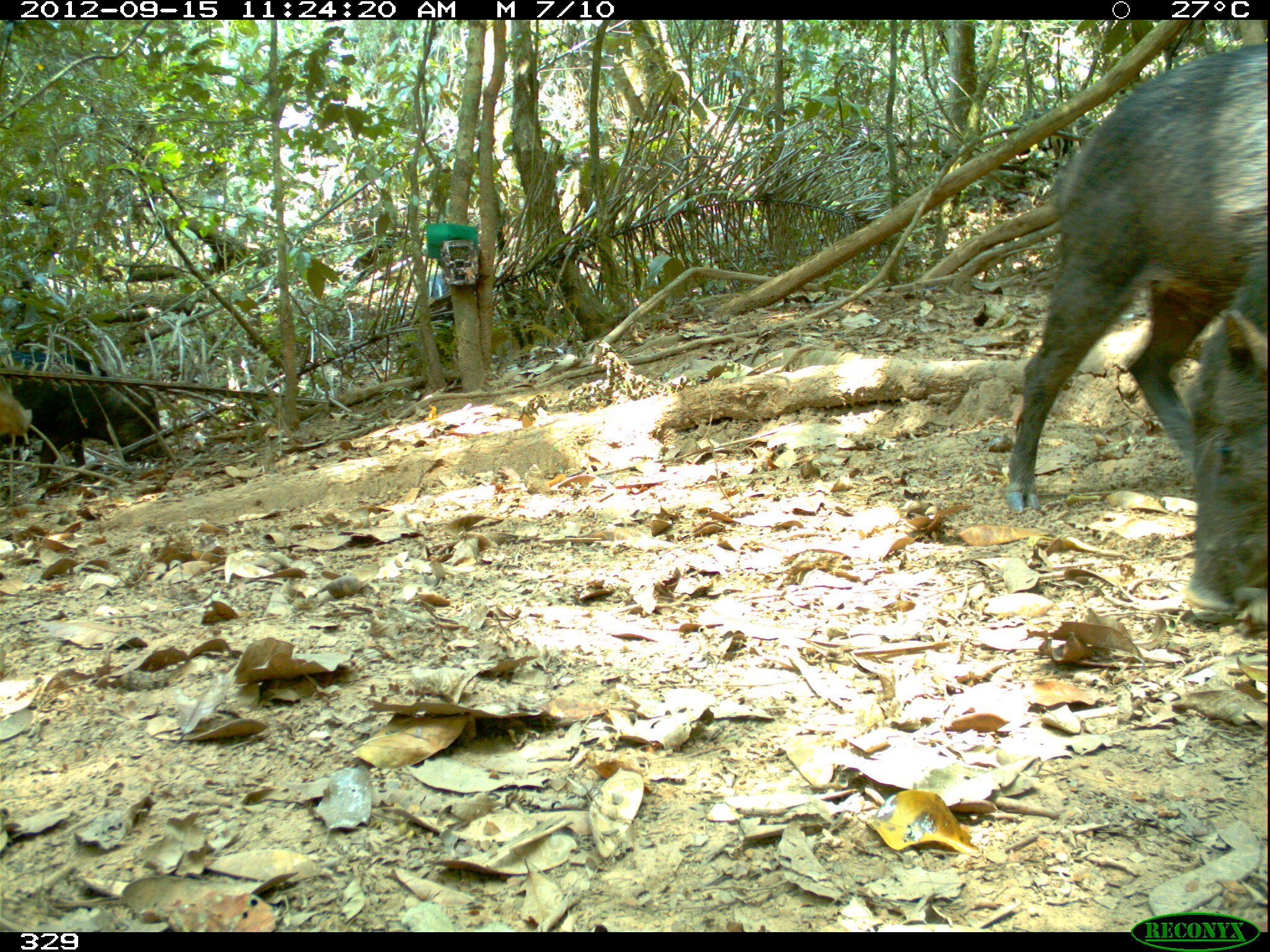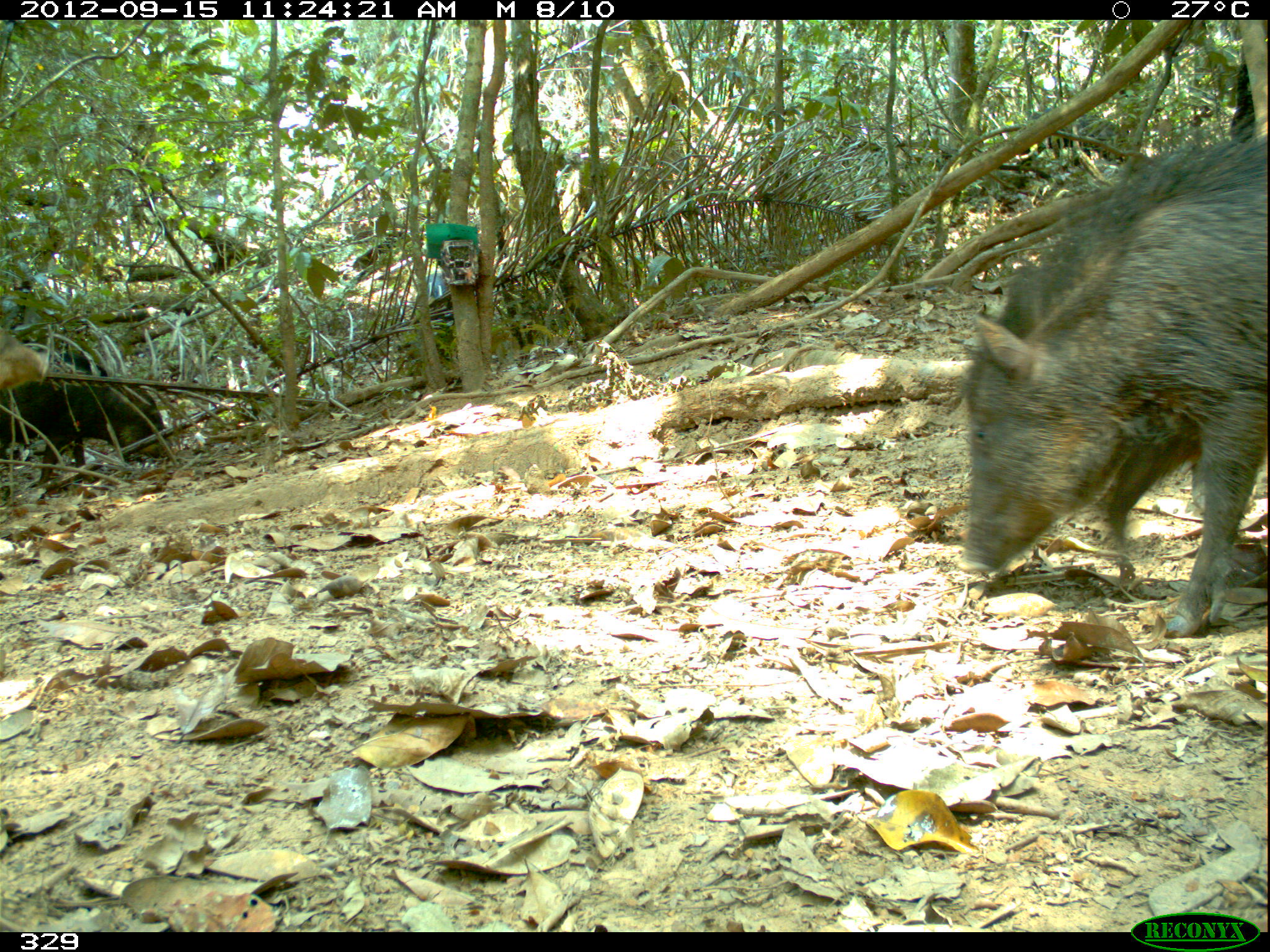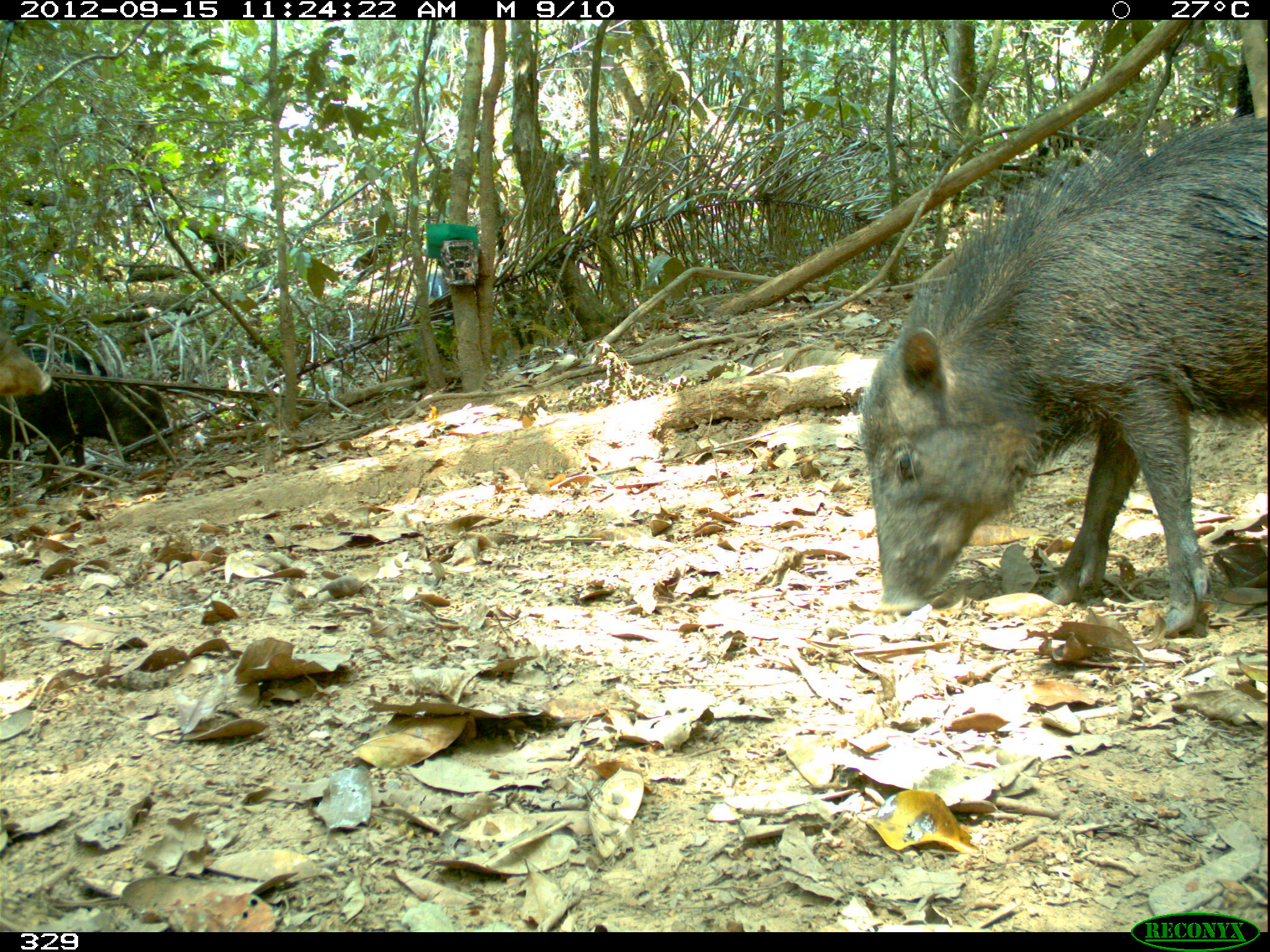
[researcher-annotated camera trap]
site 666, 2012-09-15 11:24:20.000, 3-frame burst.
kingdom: Animalia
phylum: Chordata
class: Mammalia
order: Artiodactyla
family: Tayassuidae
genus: Tayassu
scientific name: Tayassu pecari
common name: white-lipped peccary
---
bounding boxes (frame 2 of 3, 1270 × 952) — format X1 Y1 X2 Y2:
tayassu pecari: 959 128 1270 640; 0 344 170 489; 1022 105 1130 176; 413 269 474 344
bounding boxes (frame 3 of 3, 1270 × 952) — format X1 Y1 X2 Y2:
tayassu pecari: 859 113 1270 639; 1 377 175 489; 1036 100 1147 174; 395 273 471 358; 0 323 54 401